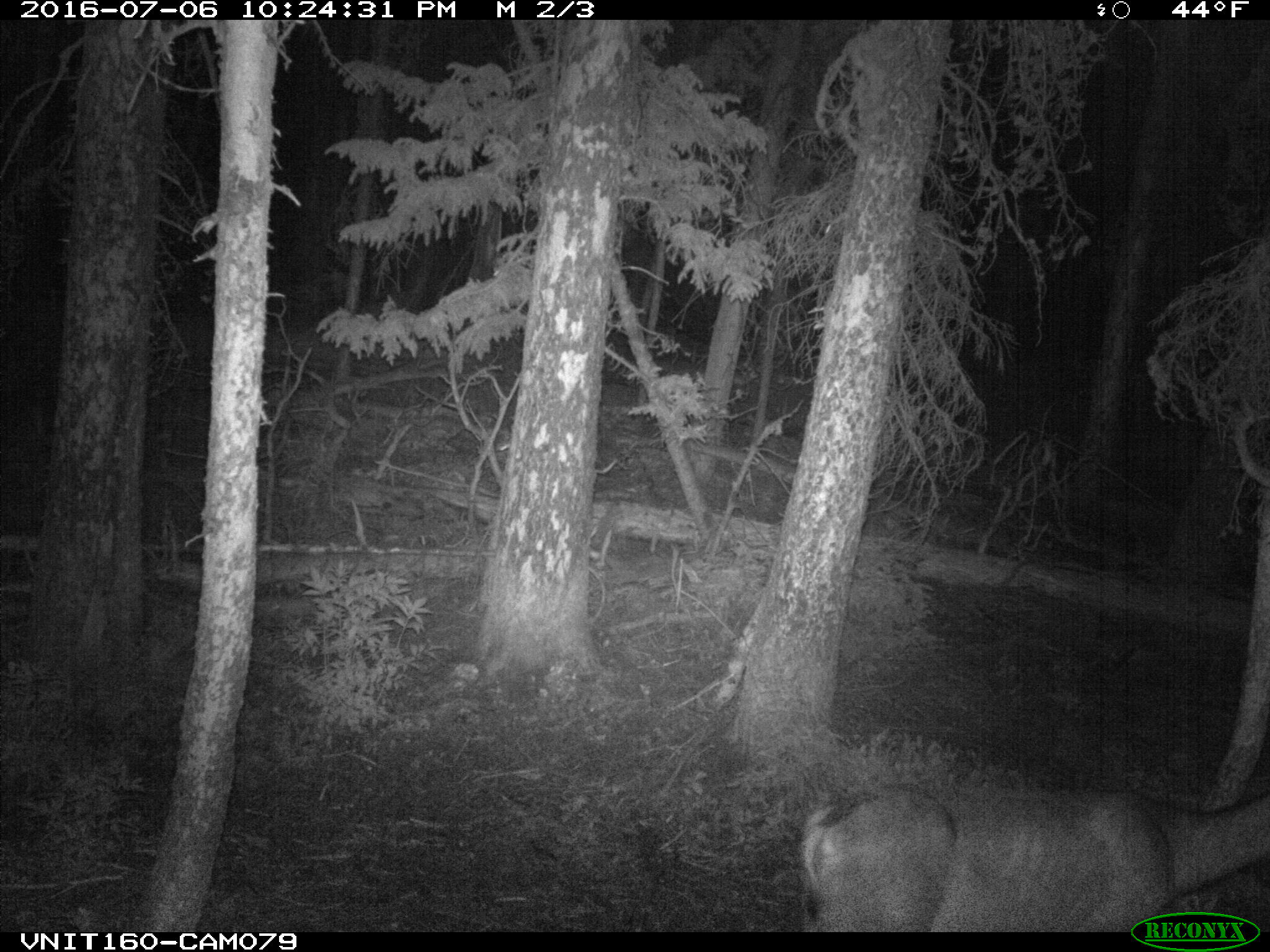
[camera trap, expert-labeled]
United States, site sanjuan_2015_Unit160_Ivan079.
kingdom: Animalia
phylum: Chordata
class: Mammalia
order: Artiodactyla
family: Cervidae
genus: Odocoileus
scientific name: Odocoileus hemionus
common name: mule deer